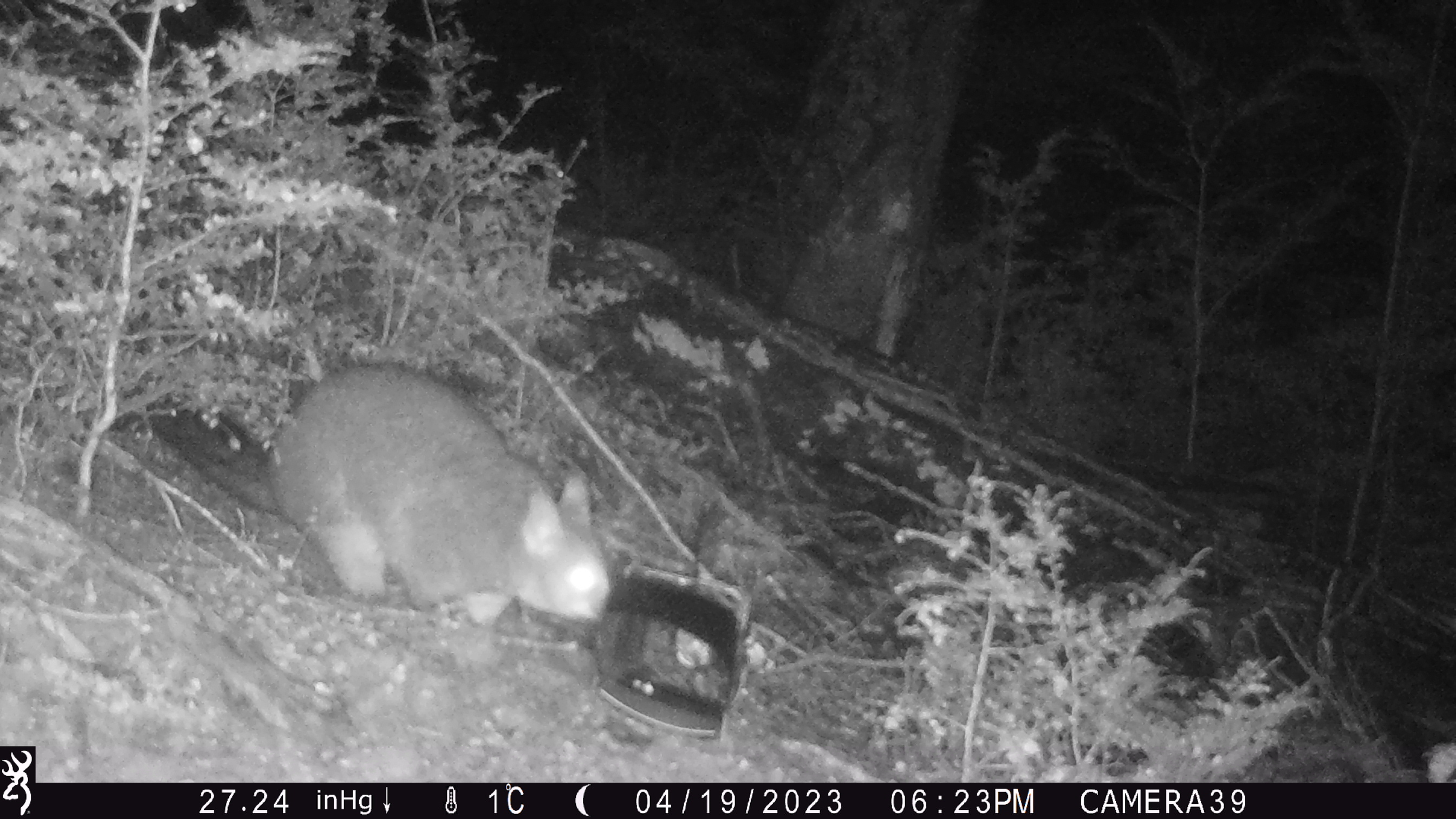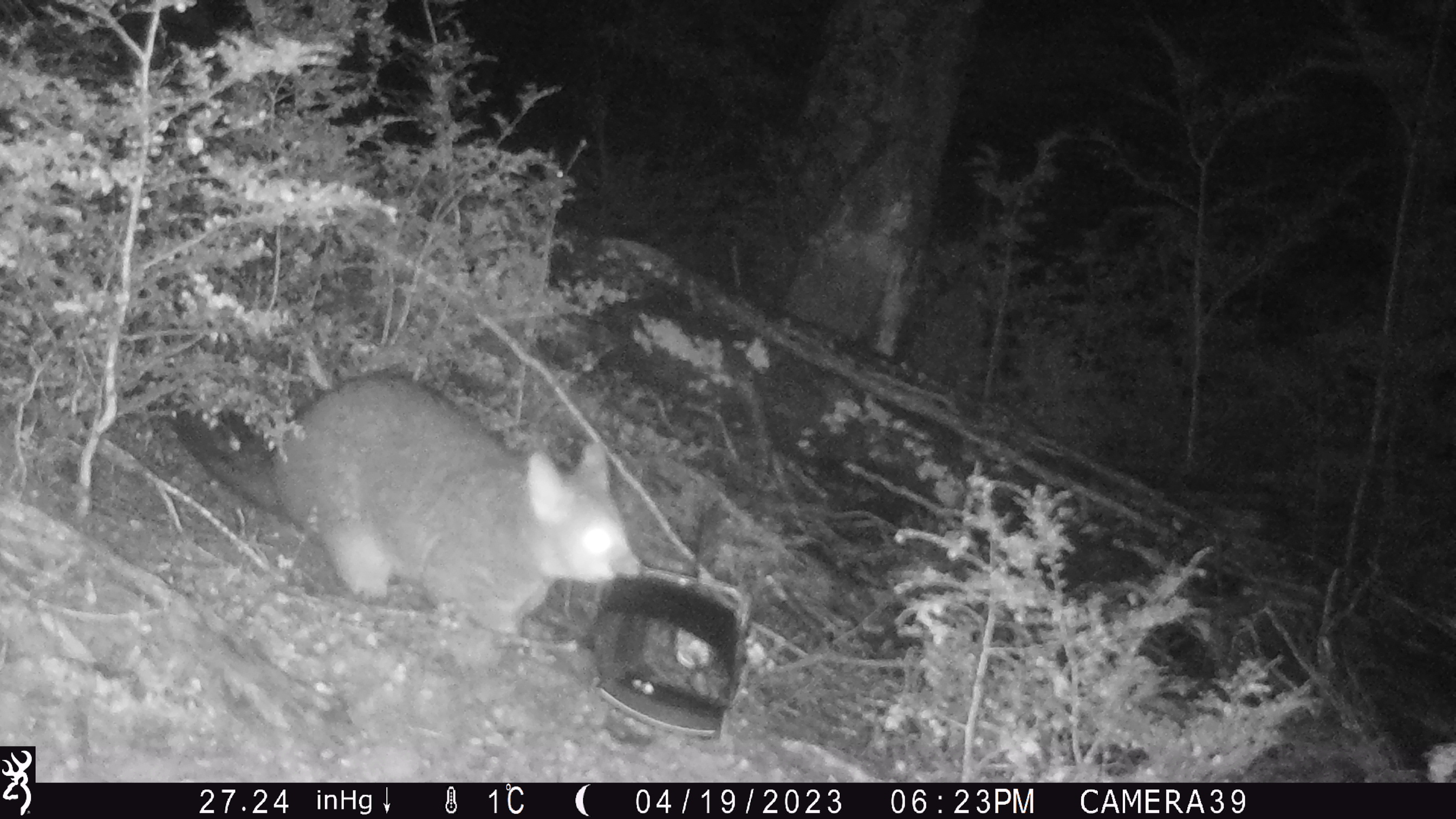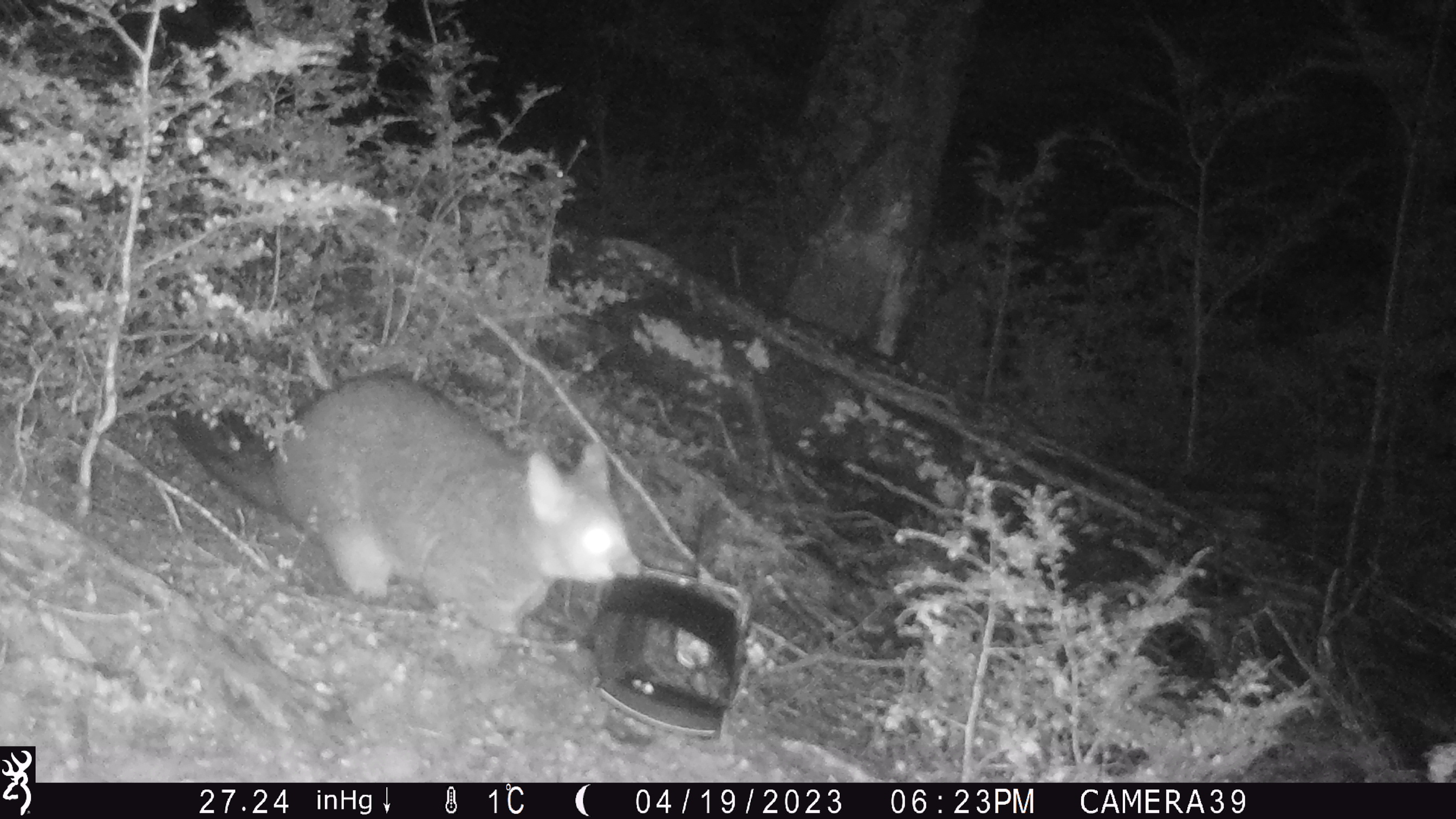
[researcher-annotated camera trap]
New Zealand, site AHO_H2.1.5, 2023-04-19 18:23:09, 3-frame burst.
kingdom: Animalia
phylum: Chordata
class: Mammalia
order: Carnivora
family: Mustelidae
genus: Mustela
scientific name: Mustela erminea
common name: stoat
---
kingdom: Animalia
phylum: Chordata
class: Mammalia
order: Diprotodontia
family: Phalangeridae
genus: Trichosurus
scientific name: Trichosurus vulpecula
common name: common brushtail possum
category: possum